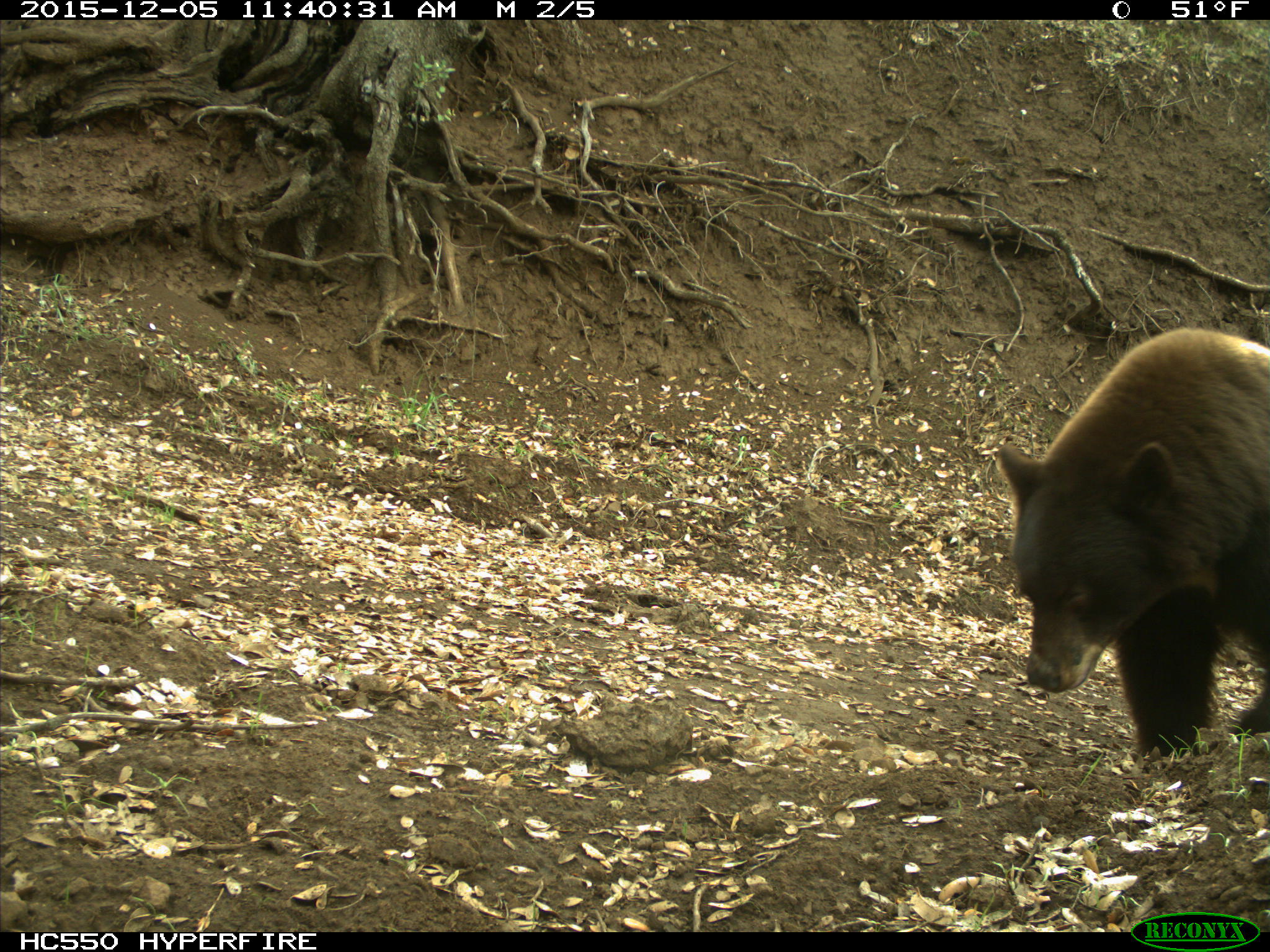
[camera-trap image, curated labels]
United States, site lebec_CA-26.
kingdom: Animalia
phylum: Chordata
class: Mammalia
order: Carnivora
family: Ursidae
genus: Ursus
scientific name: Ursus americanus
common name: american black bear